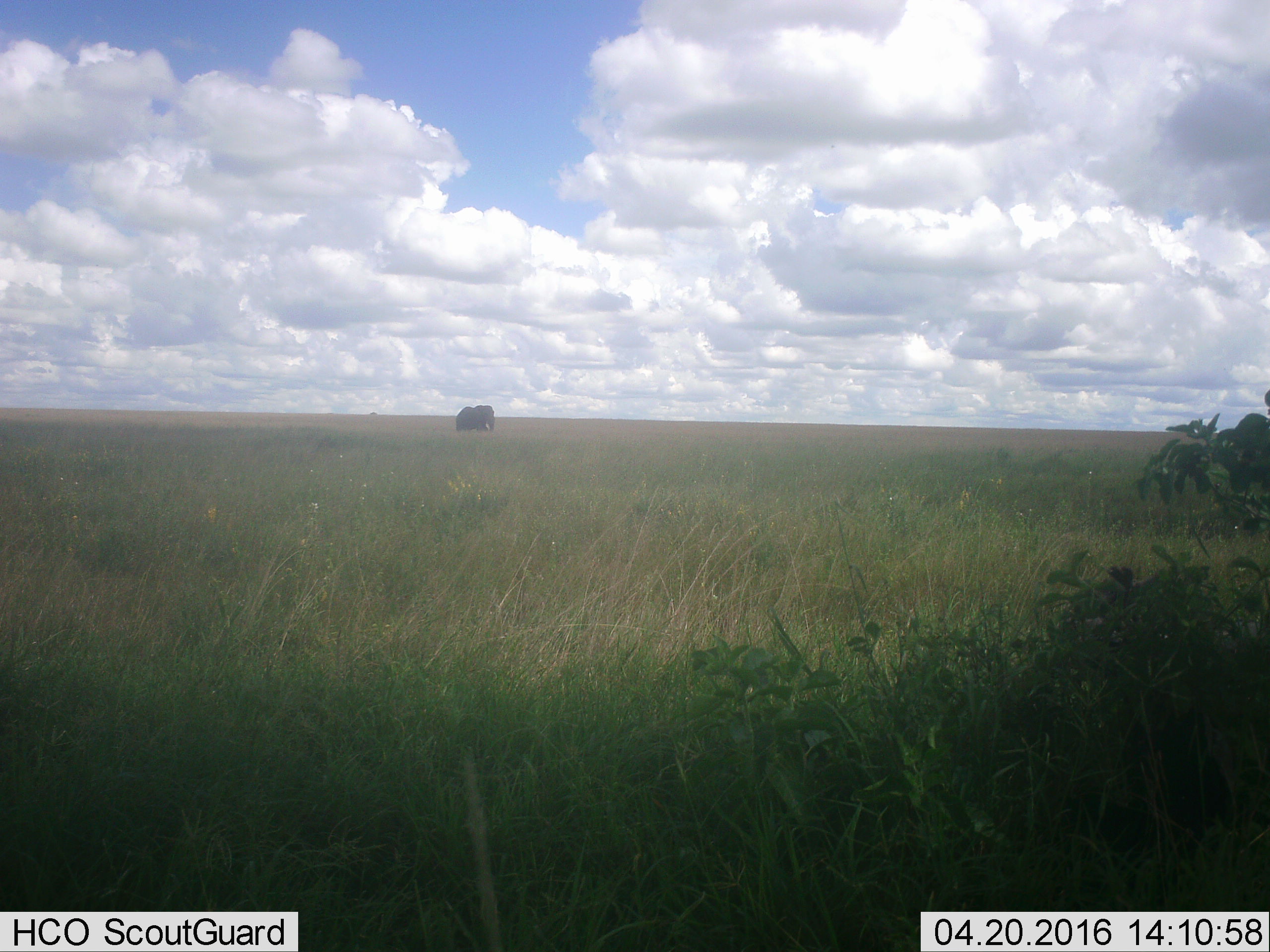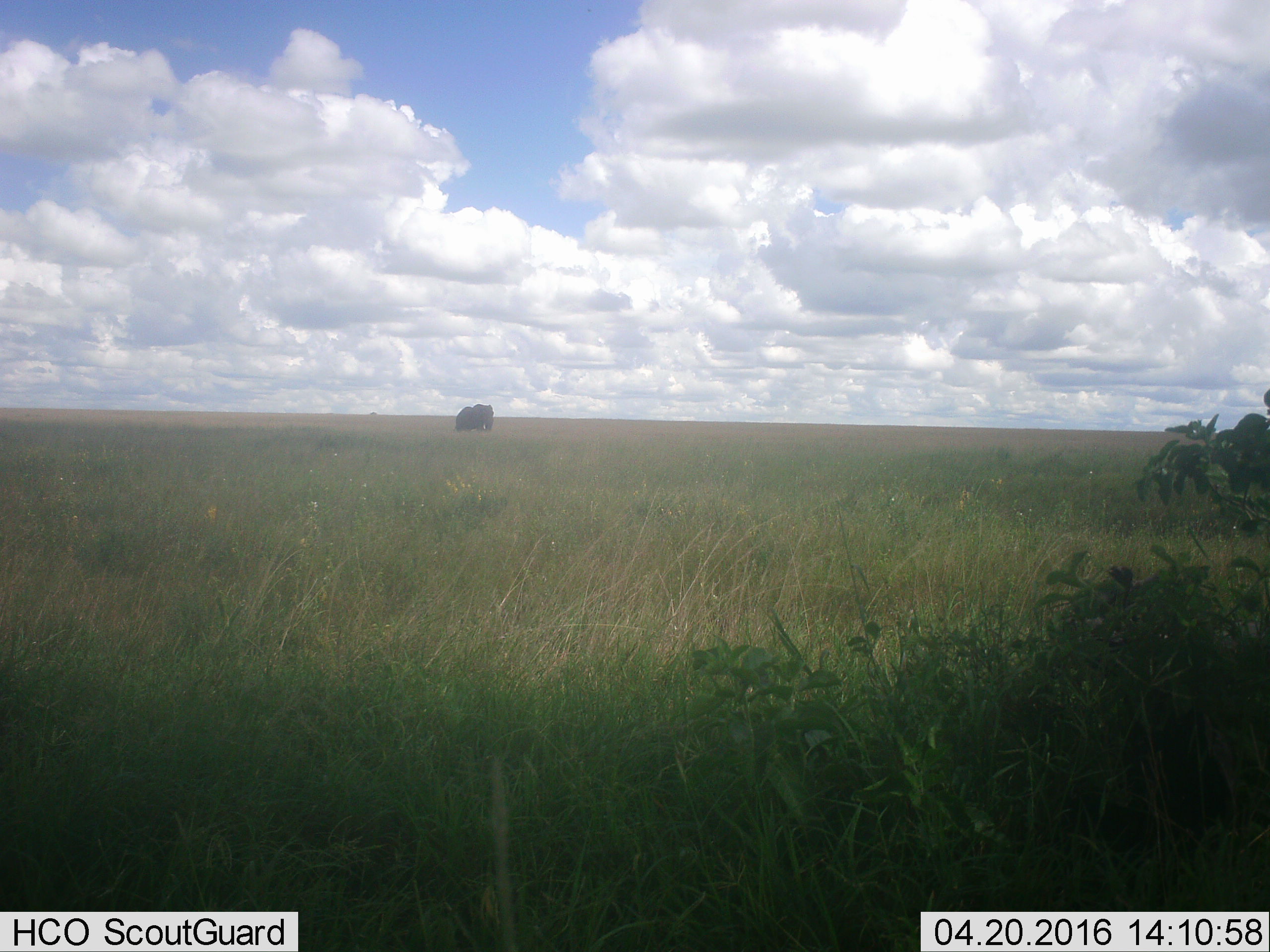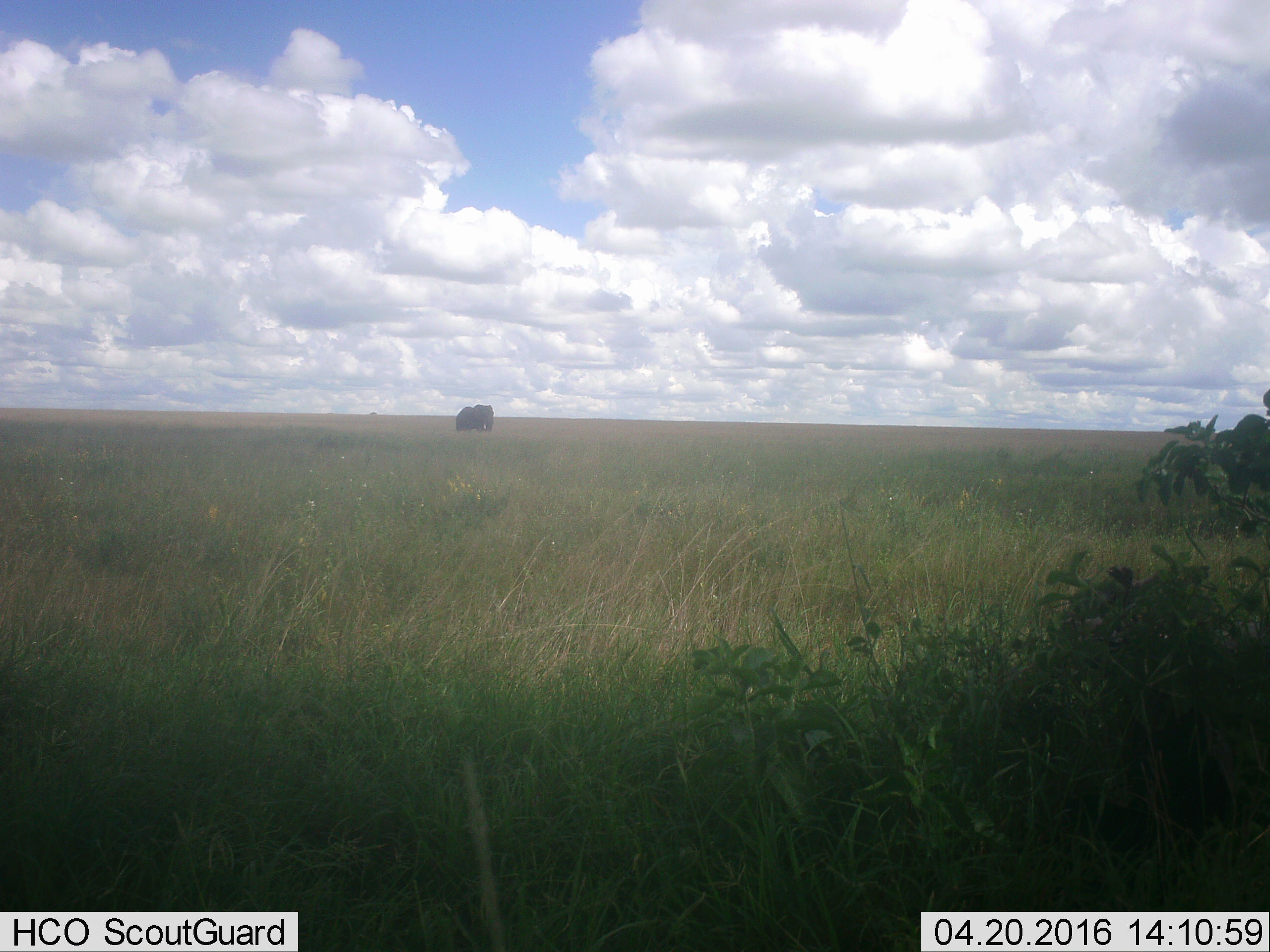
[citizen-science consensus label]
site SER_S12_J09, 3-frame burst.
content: unidentified animal